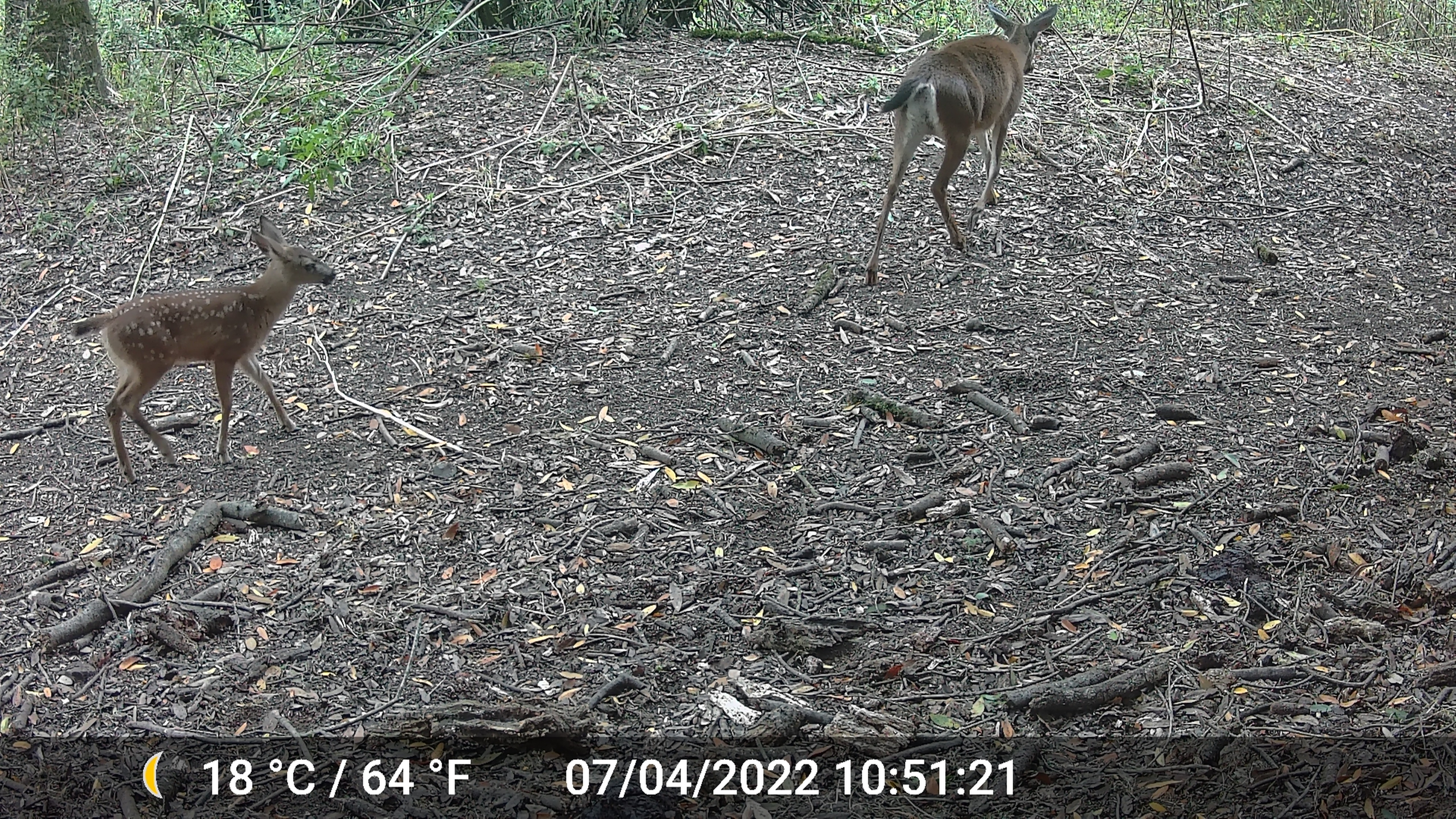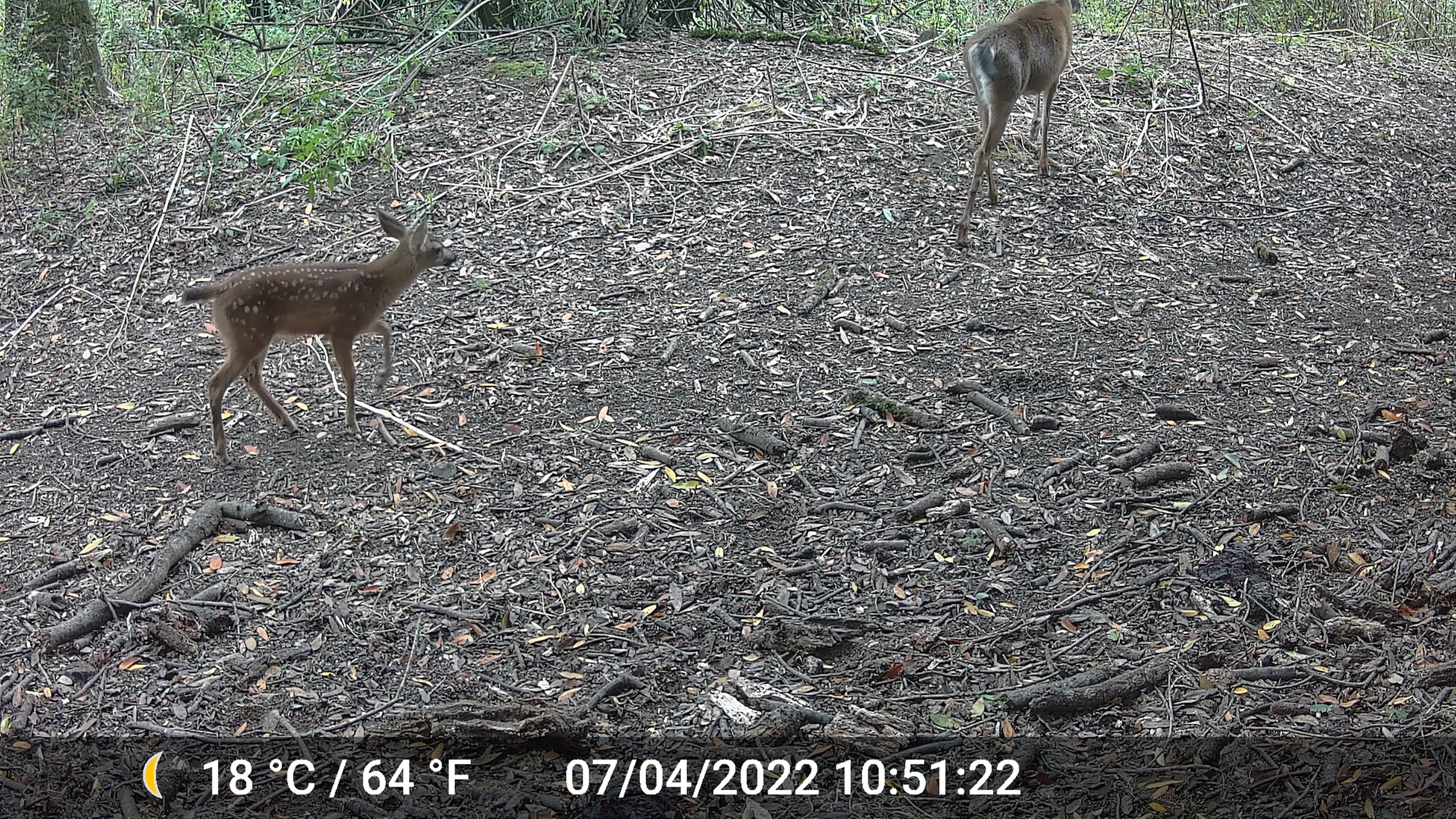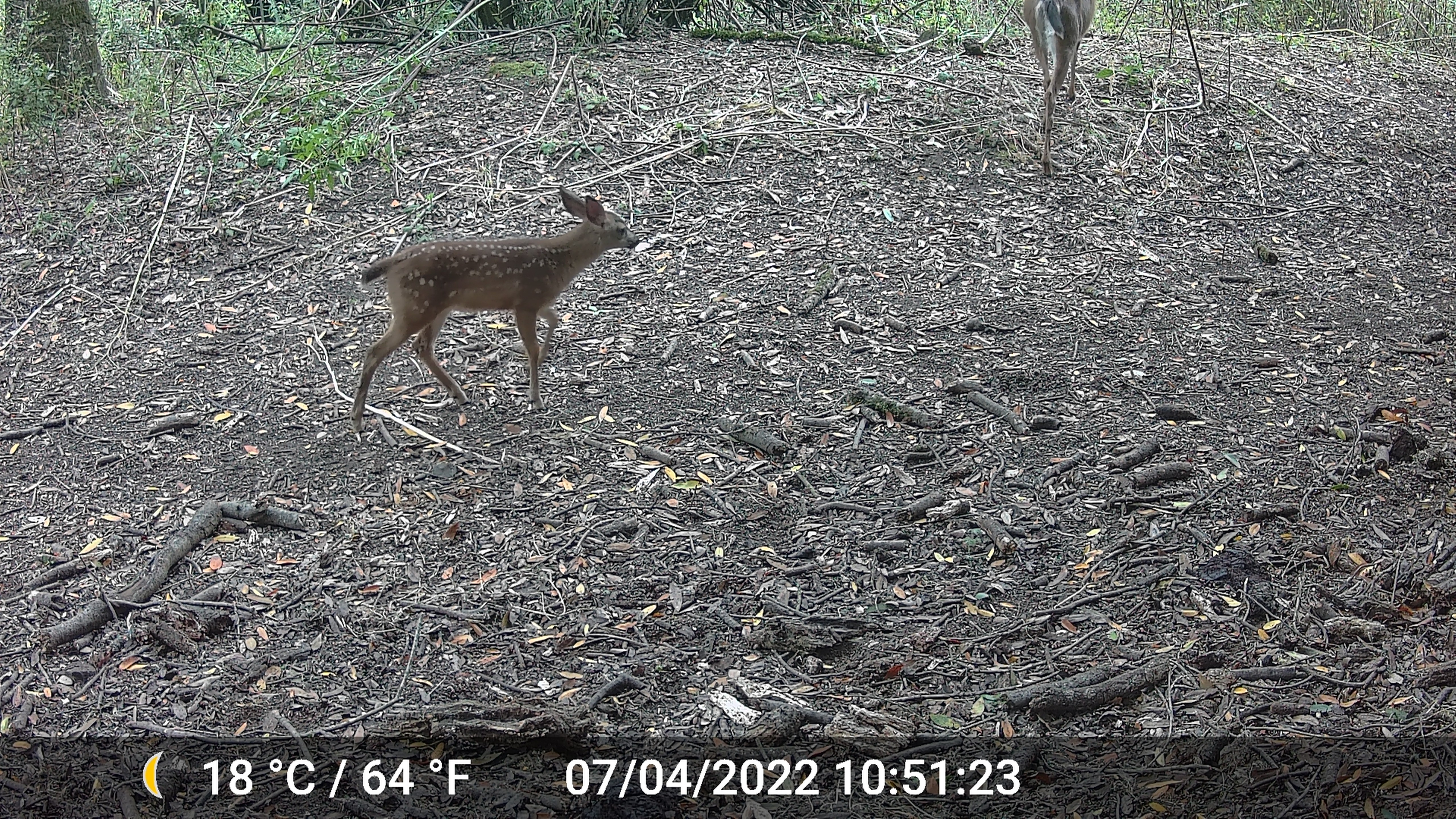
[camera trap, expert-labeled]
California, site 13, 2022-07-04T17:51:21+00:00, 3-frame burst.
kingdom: Animalia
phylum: Chordata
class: Mammalia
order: Artiodactyla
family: Cervidae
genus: Odocoileus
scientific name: Odocoileus hemionus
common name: mule deer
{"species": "mule deer (Odocoileus hemionus)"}